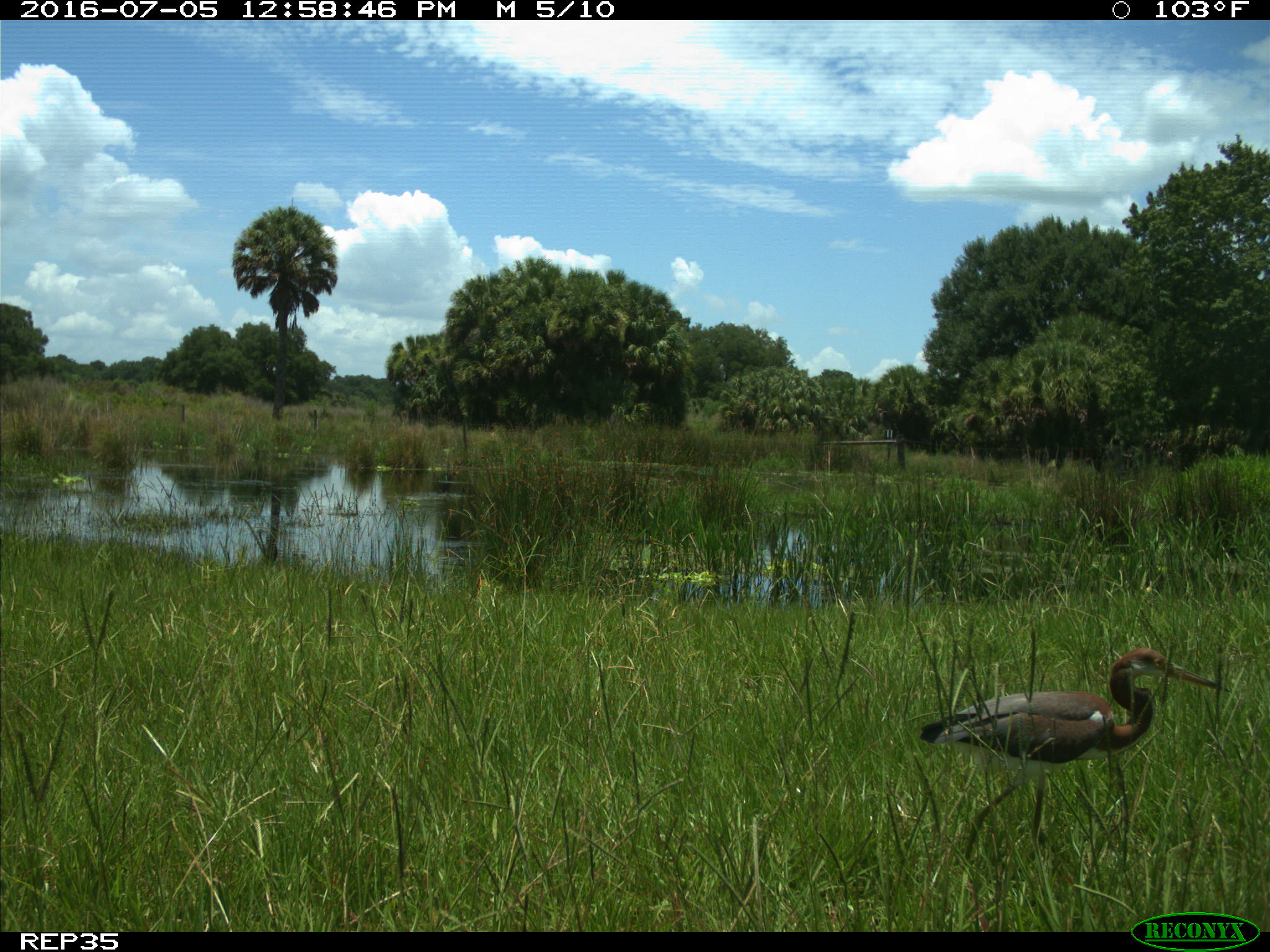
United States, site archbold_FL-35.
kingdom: Animalia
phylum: Chordata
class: Aves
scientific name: Aves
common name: birds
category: unidentified bird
Unidentified bird (birds) (Aves).